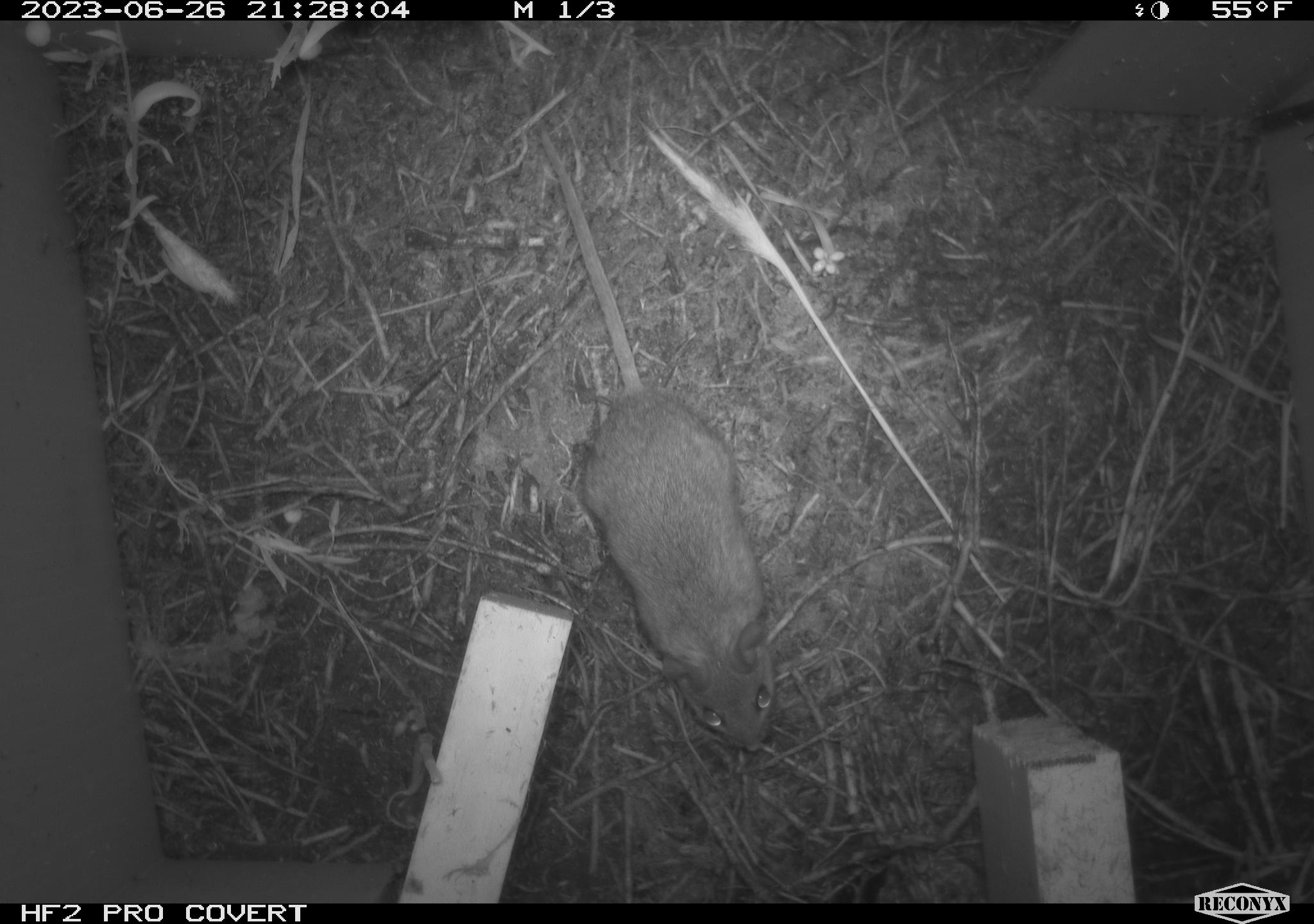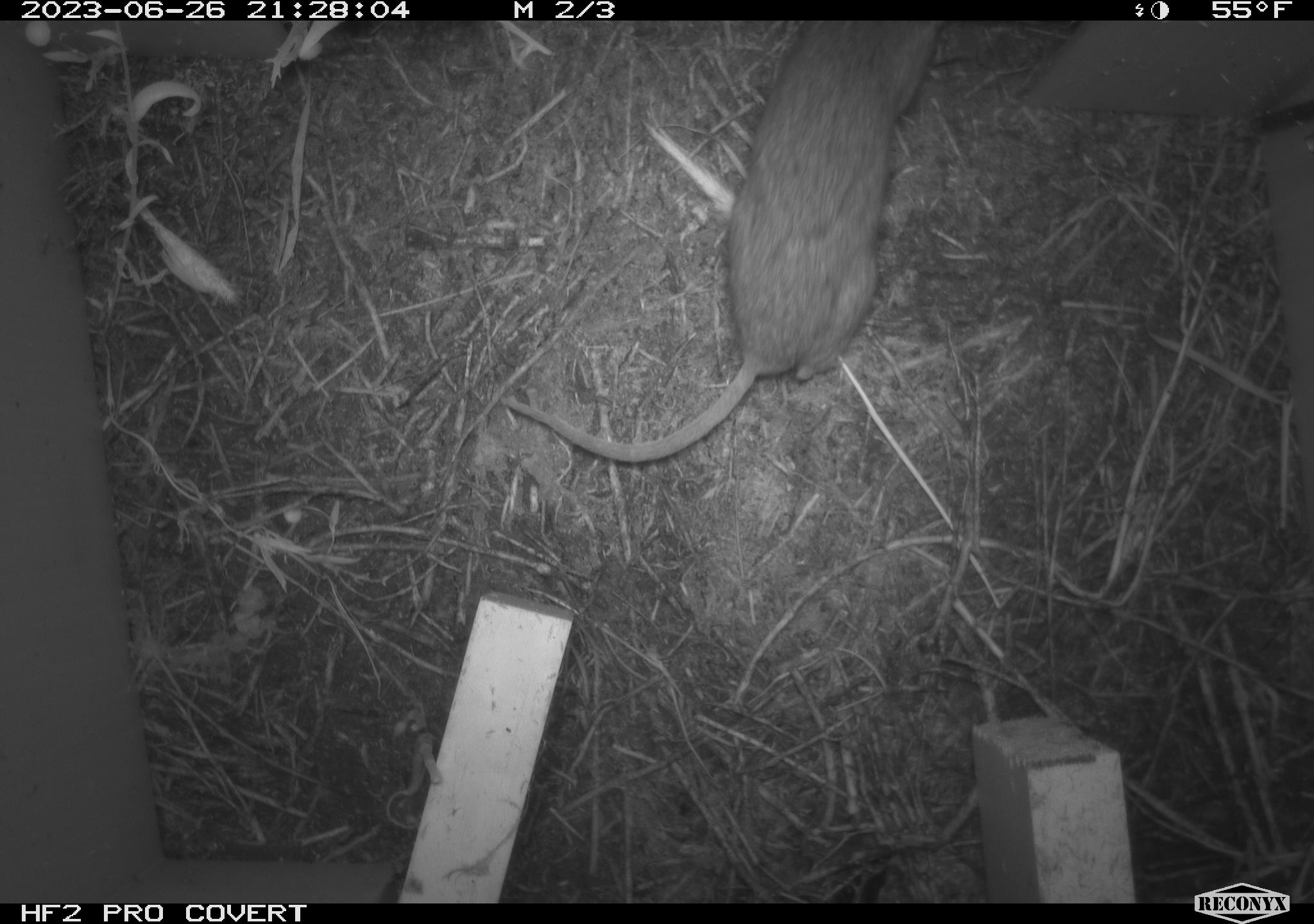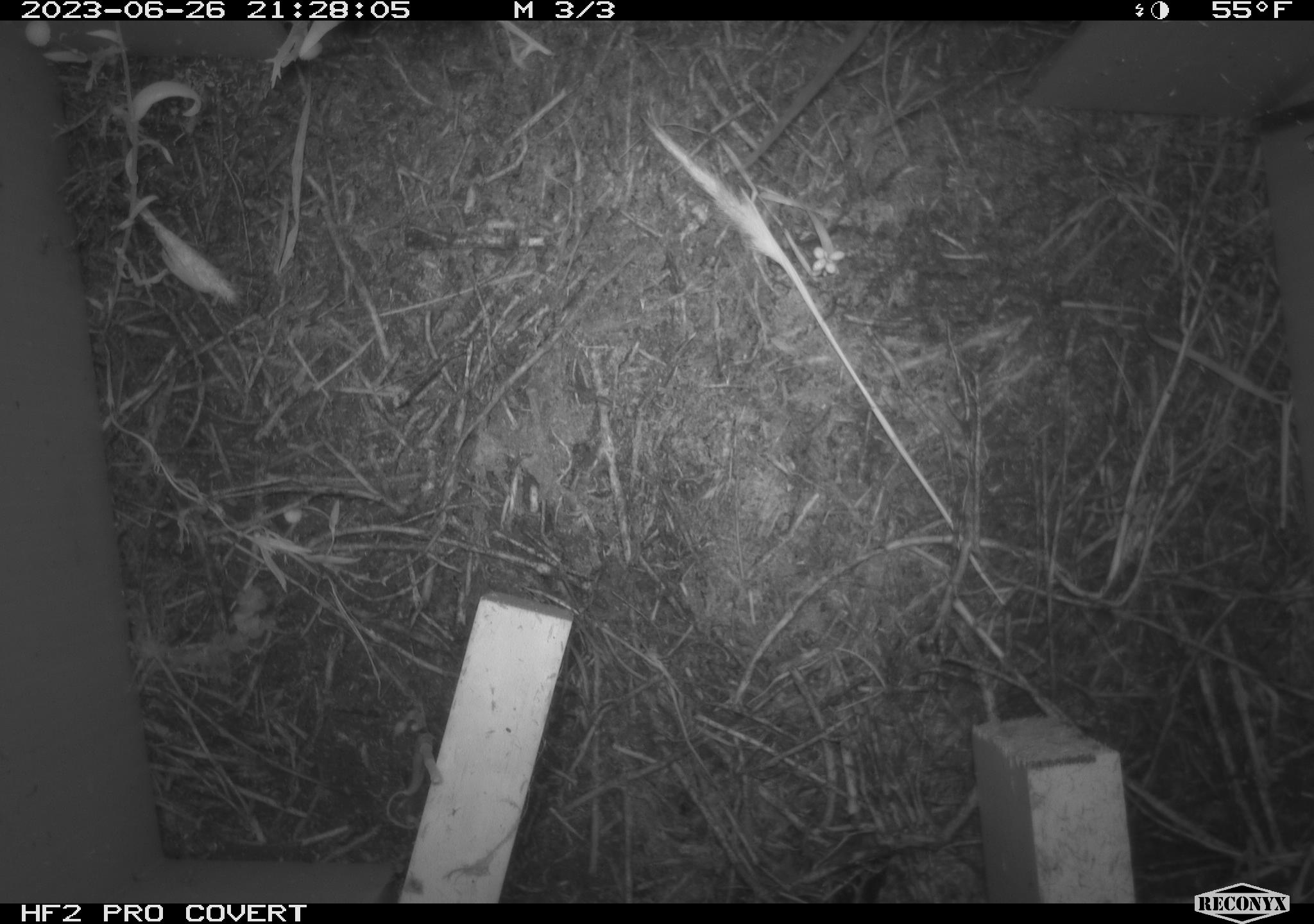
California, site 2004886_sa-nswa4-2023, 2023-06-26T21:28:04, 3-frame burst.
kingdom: Animalia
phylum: Chordata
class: Mammalia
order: Rodentia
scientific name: Rodentia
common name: mouse species